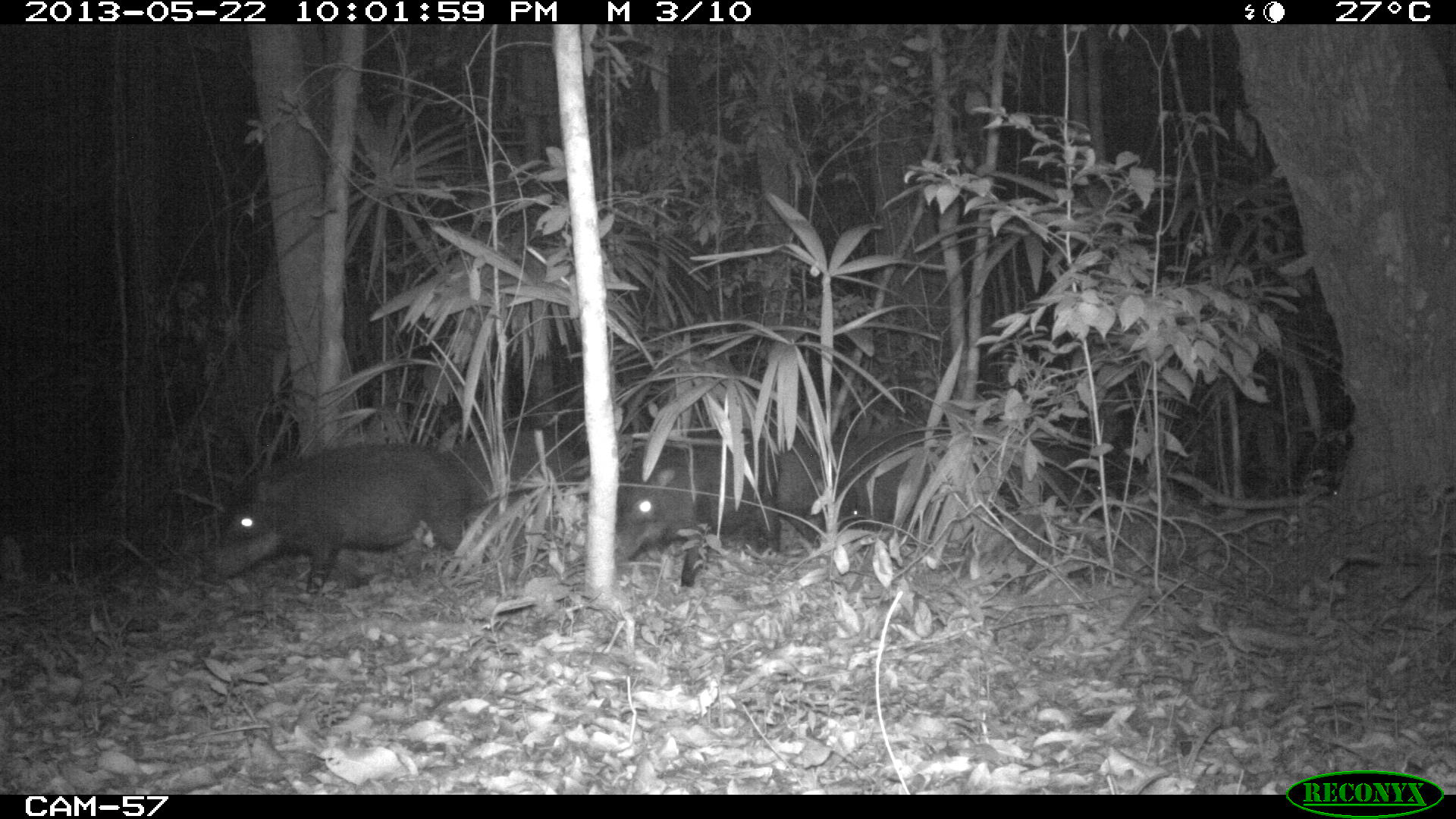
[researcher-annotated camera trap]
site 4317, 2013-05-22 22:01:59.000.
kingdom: Animalia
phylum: Chordata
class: Mammalia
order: Artiodactyla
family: Tayassuidae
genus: Tayassu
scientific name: Tayassu pecari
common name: white-lipped peccary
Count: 20.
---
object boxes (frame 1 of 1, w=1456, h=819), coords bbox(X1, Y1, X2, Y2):
tayassu pecari: bbox(208, 438, 472, 604); bbox(615, 439, 780, 588); bbox(436, 431, 572, 539); bbox(842, 433, 952, 540); bbox(770, 443, 858, 546); bbox(988, 439, 1087, 524)